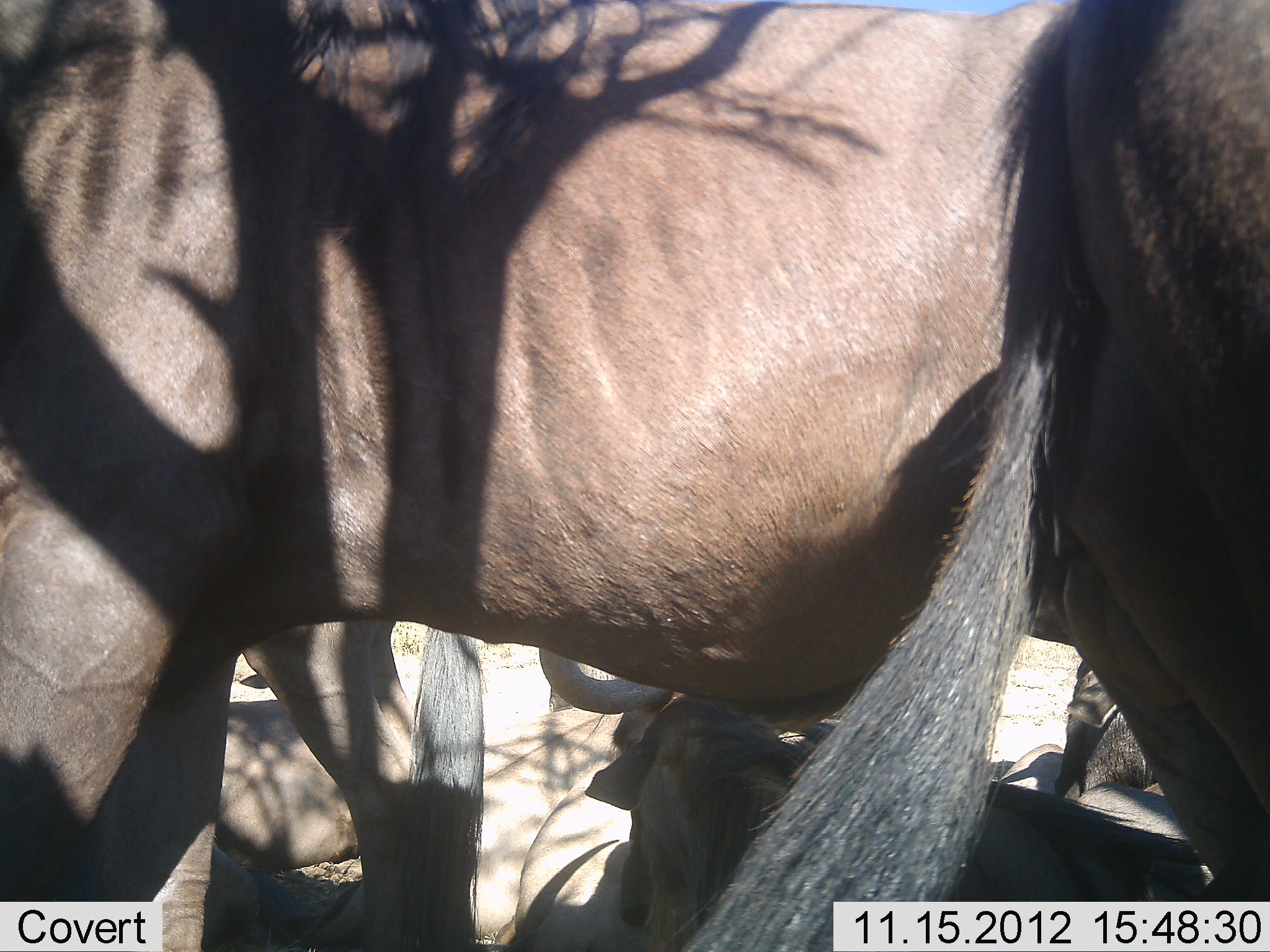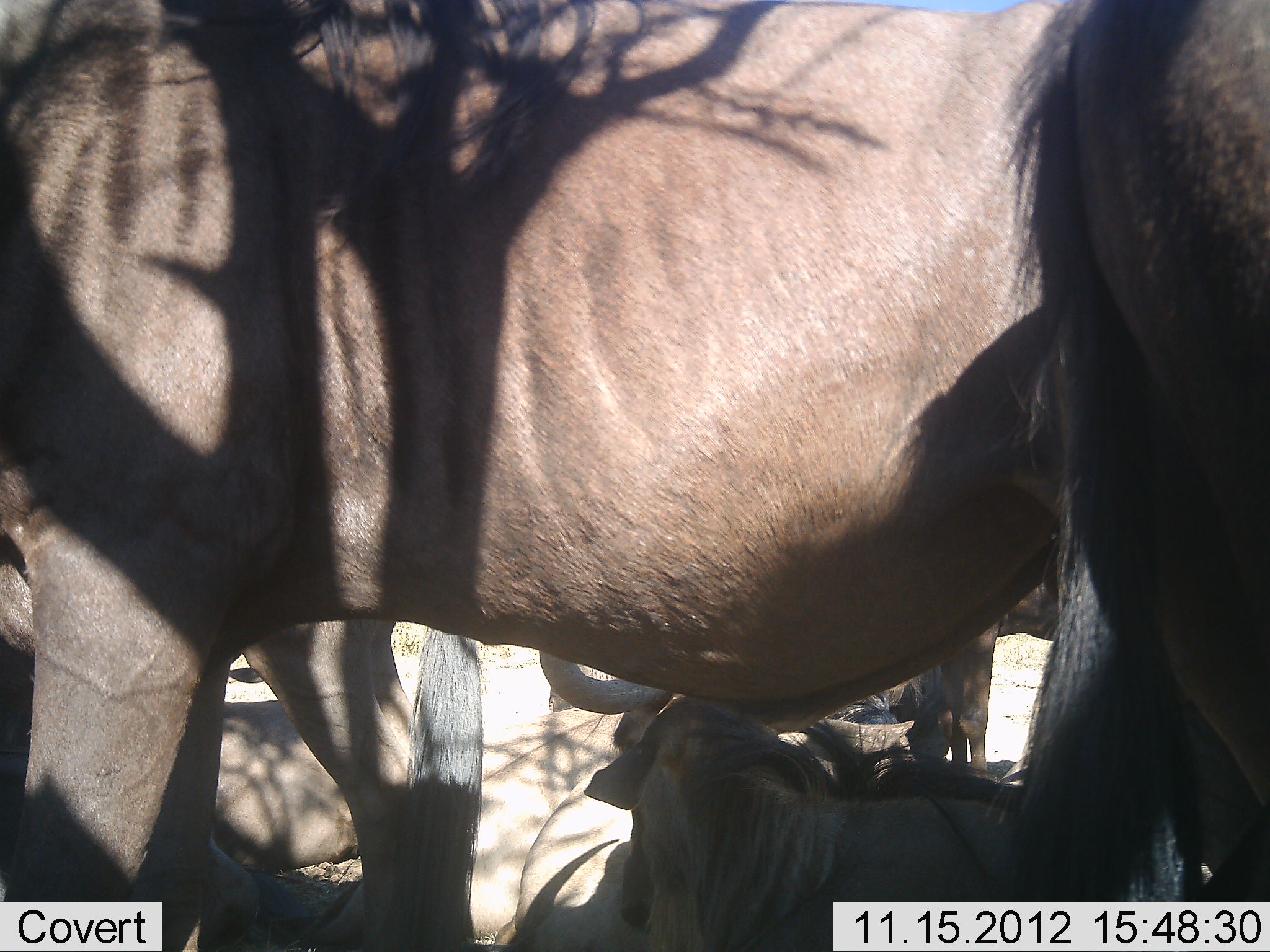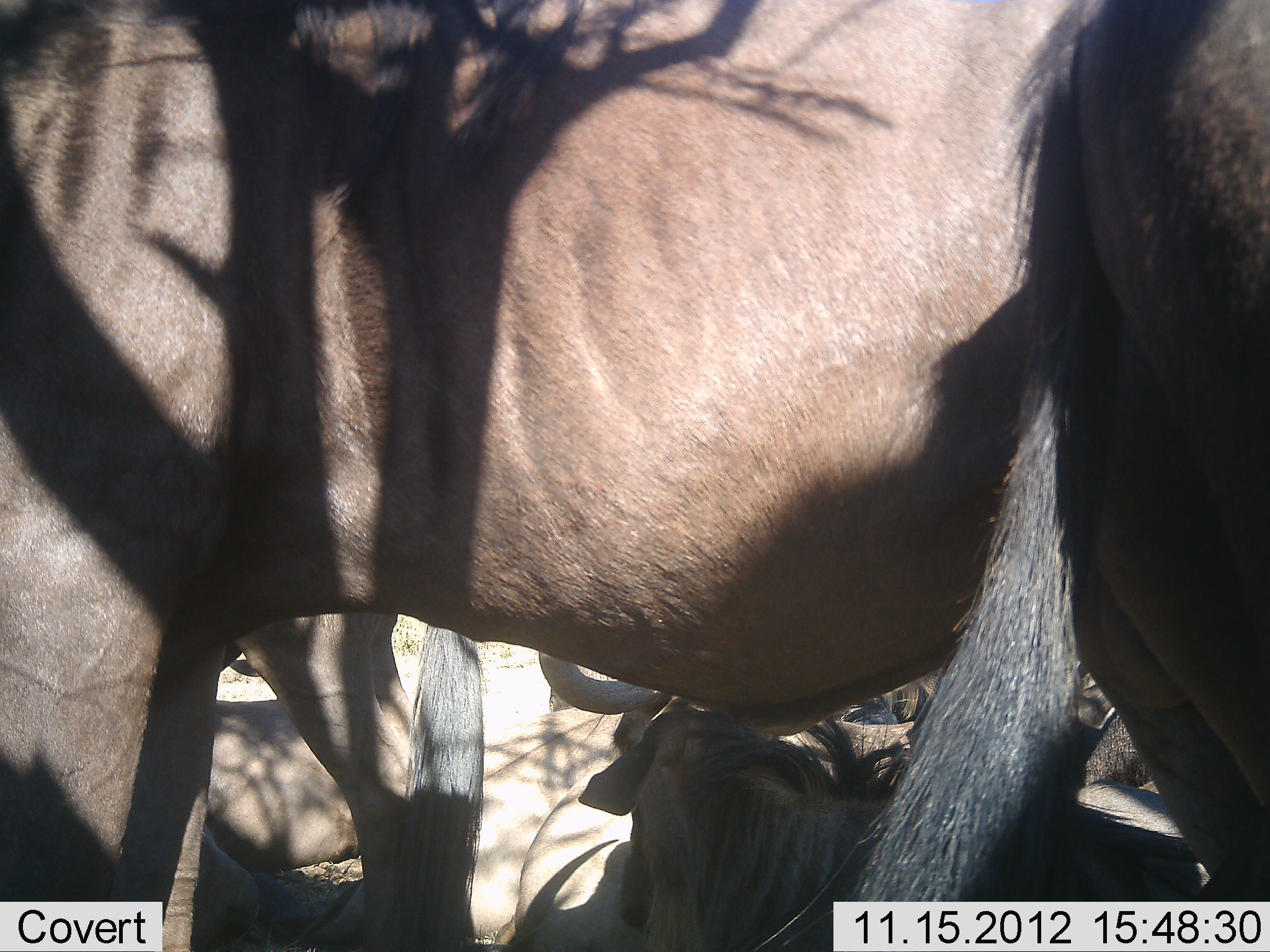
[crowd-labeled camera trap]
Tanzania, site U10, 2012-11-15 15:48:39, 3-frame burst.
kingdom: Animalia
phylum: Chordata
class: Mammalia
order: Artiodactyla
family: Bovidae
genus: Connochaetes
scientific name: Connochaetes taurinus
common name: blue wildebeest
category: wildebeest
Wildebeest (blue wildebeest) (Connochaetes taurinus), count 6. Behavior (volunteer vote fractions): standing 100%, resting 90%, moving 0%, interacting 0%. Young present (vote fraction): 0%. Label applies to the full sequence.